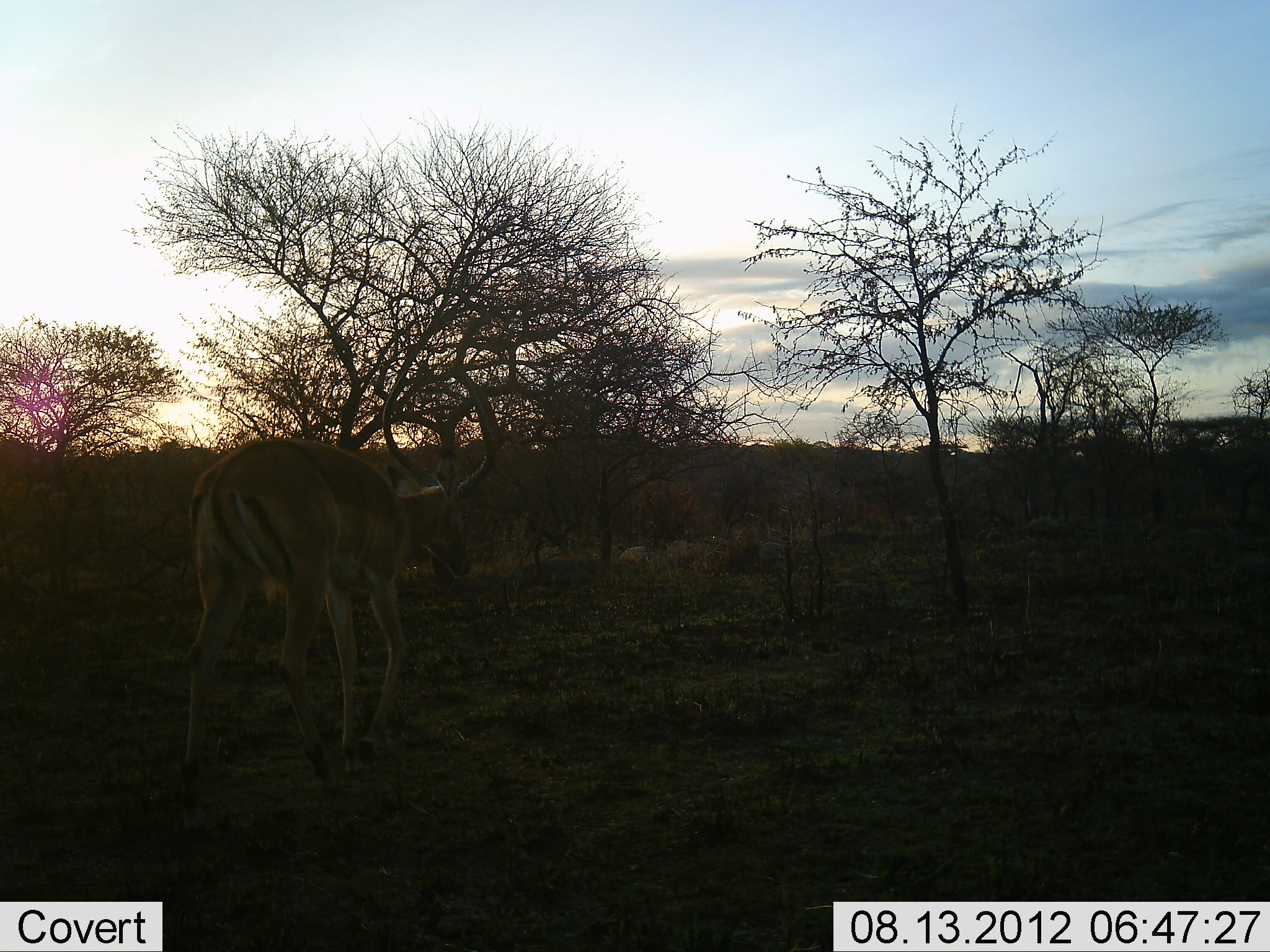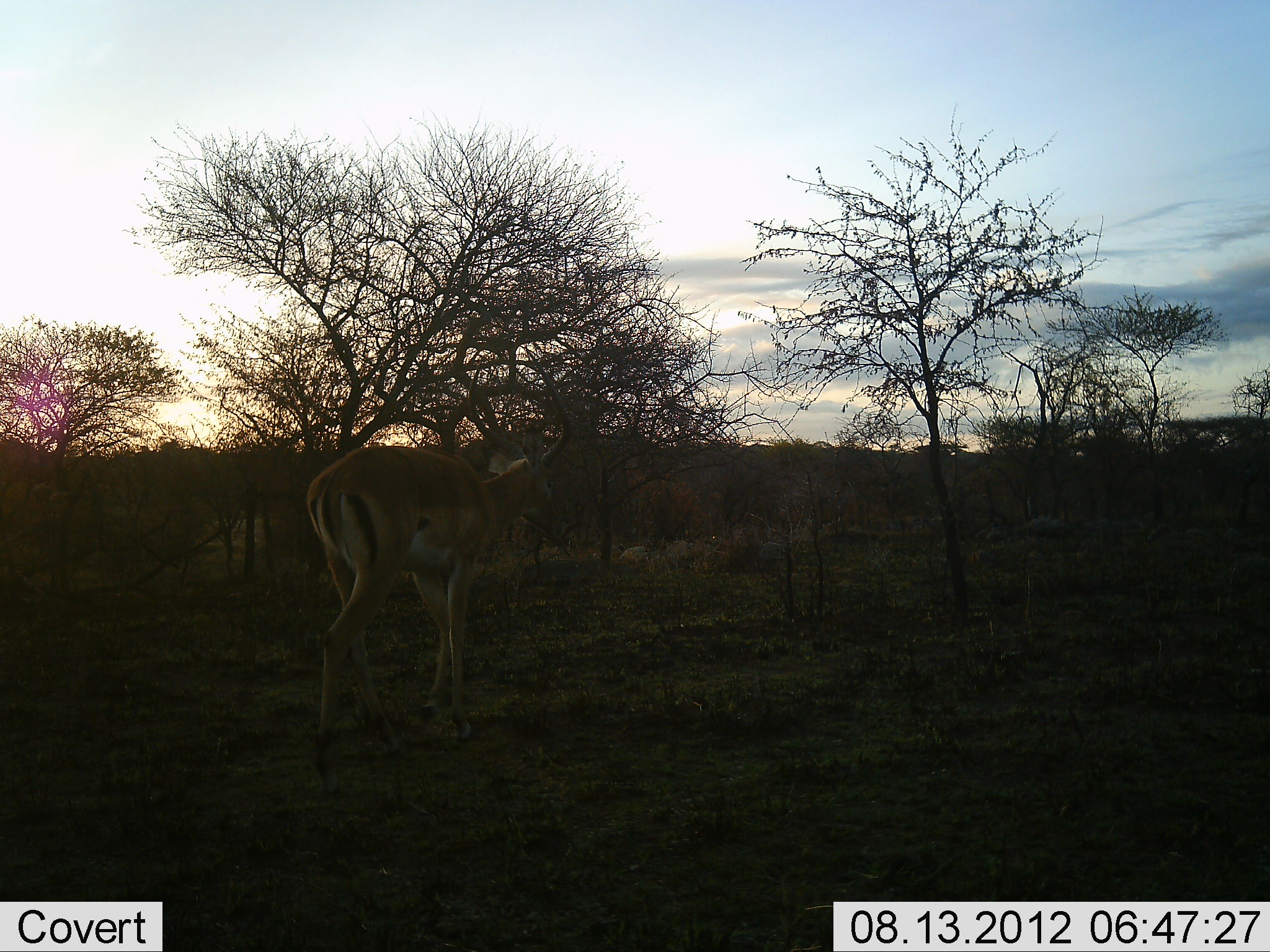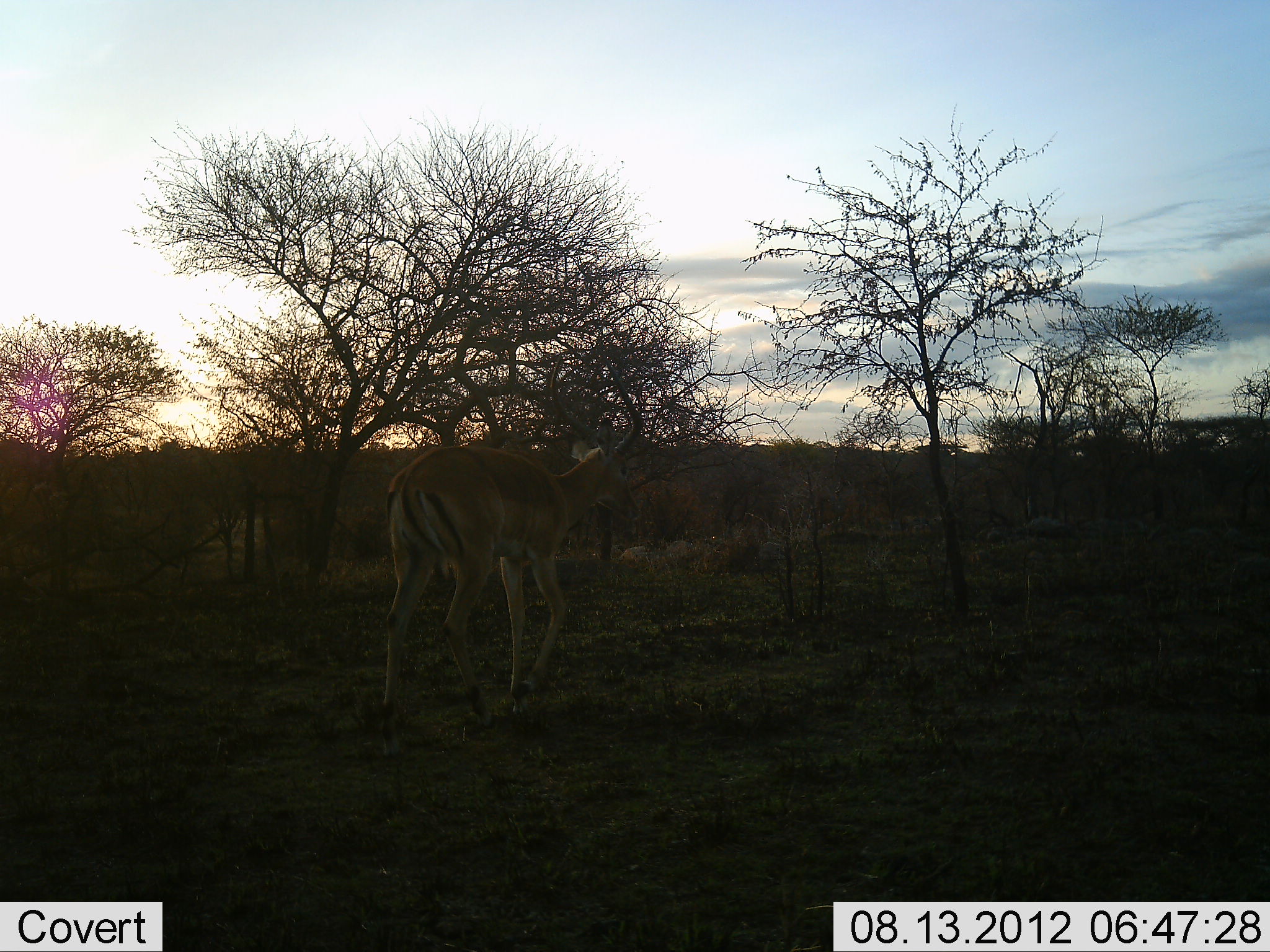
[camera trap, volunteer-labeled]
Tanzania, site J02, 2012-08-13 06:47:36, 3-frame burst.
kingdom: Animalia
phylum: Chordata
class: Mammalia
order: Artiodactyla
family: Bovidae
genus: Aepyceros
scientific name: Aepyceros melampus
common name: impala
Impala (Aepyceros melampus), count 1. Behavior (volunteer vote fractions): standing 10%, resting 0%, moving 90%, interacting 0%. Young present (vote fraction): 0%. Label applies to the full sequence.